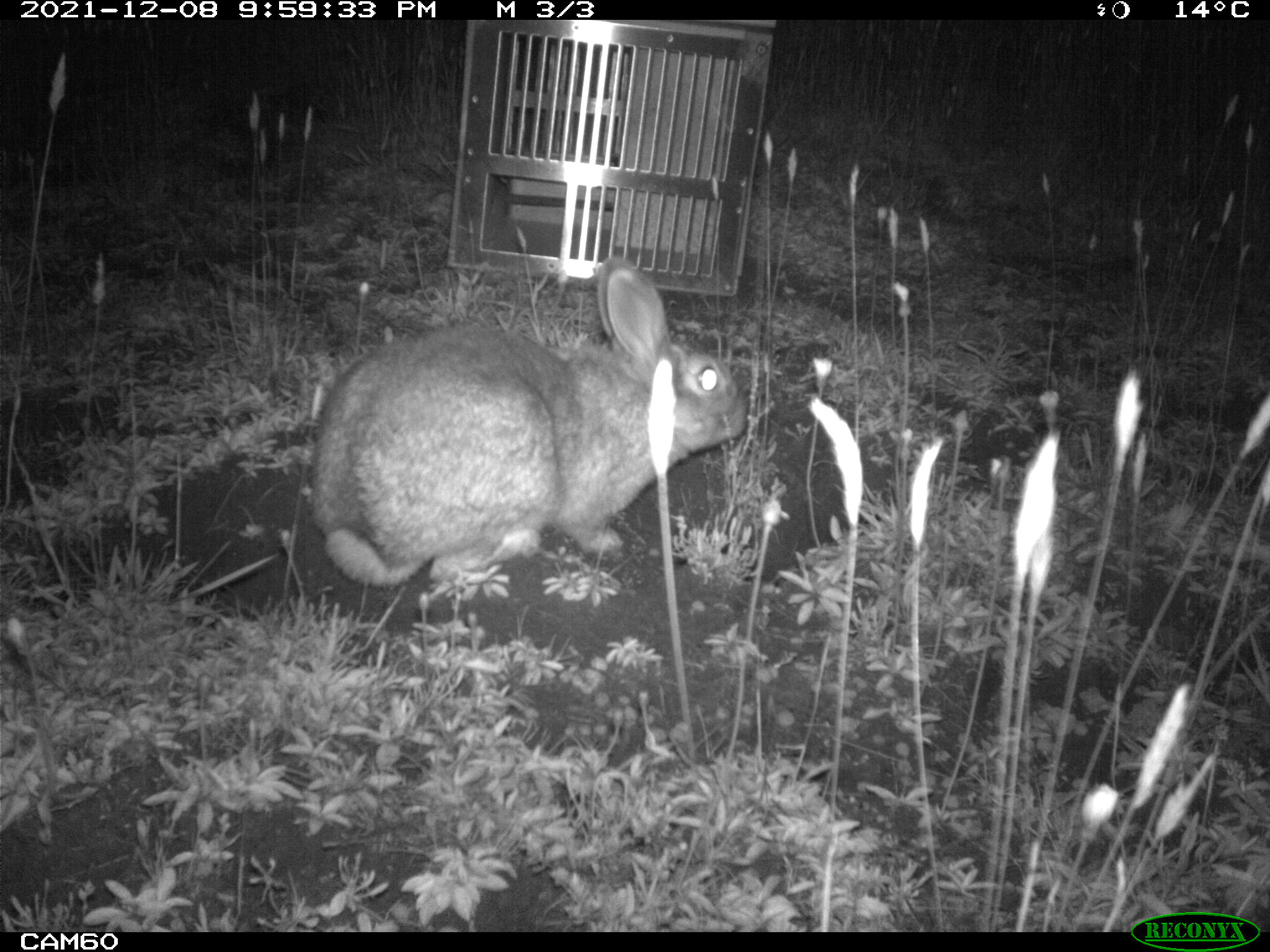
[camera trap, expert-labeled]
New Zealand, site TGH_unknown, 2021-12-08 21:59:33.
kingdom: Animalia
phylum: Chordata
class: Mammalia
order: Lagomorpha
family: Leporidae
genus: Oryctolagus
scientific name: Oryctolagus cuniculus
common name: european rabbit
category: rabbit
Rabbit (european rabbit) (Oryctolagus cuniculus).